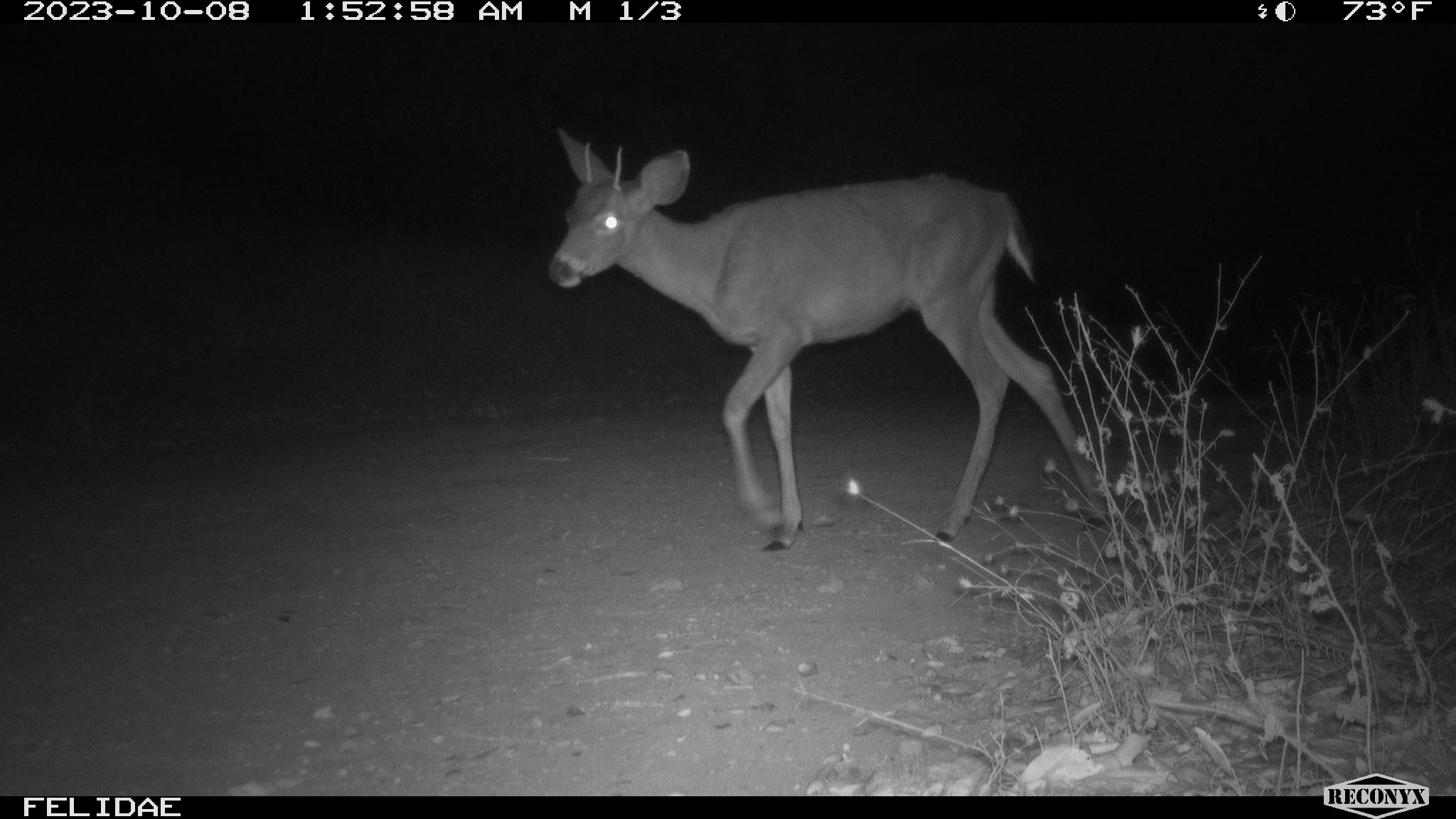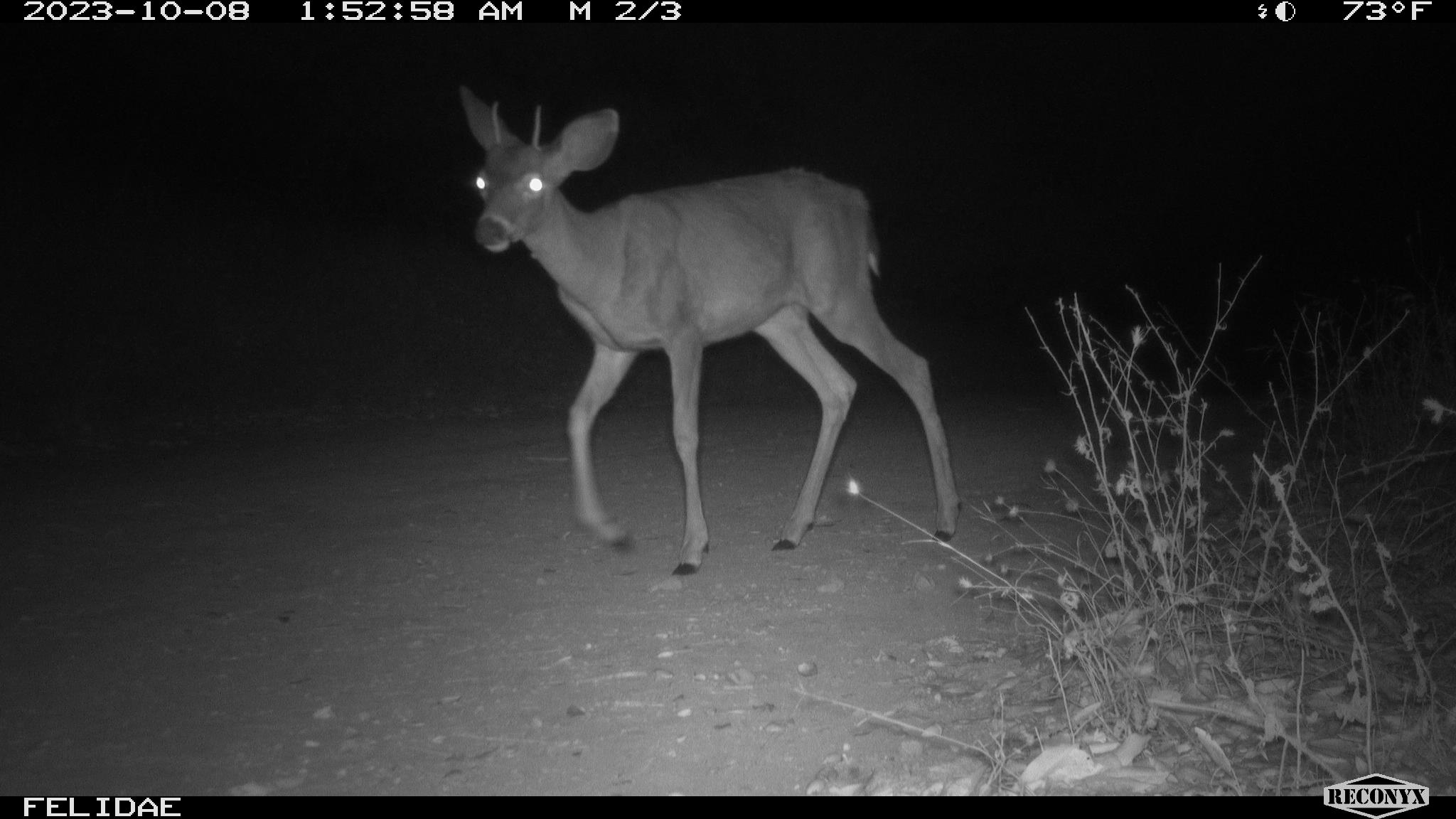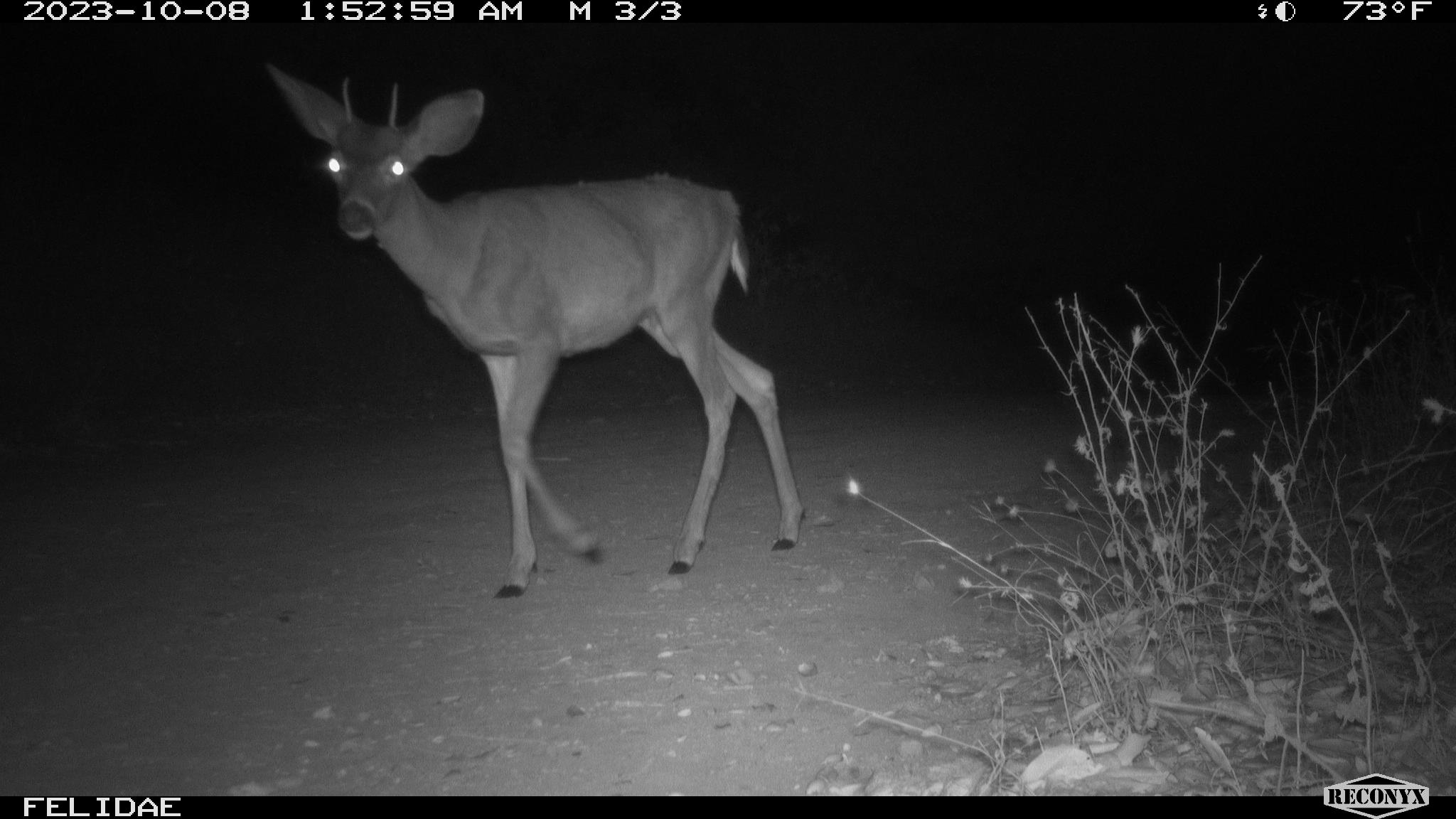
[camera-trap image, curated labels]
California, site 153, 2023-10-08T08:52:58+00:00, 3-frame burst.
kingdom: Animalia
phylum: Chordata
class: Mammalia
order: Artiodactyla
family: Cervidae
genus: Odocoileus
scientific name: Odocoileus hemionus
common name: mule deer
Mule deer (Odocoileus hemionus).